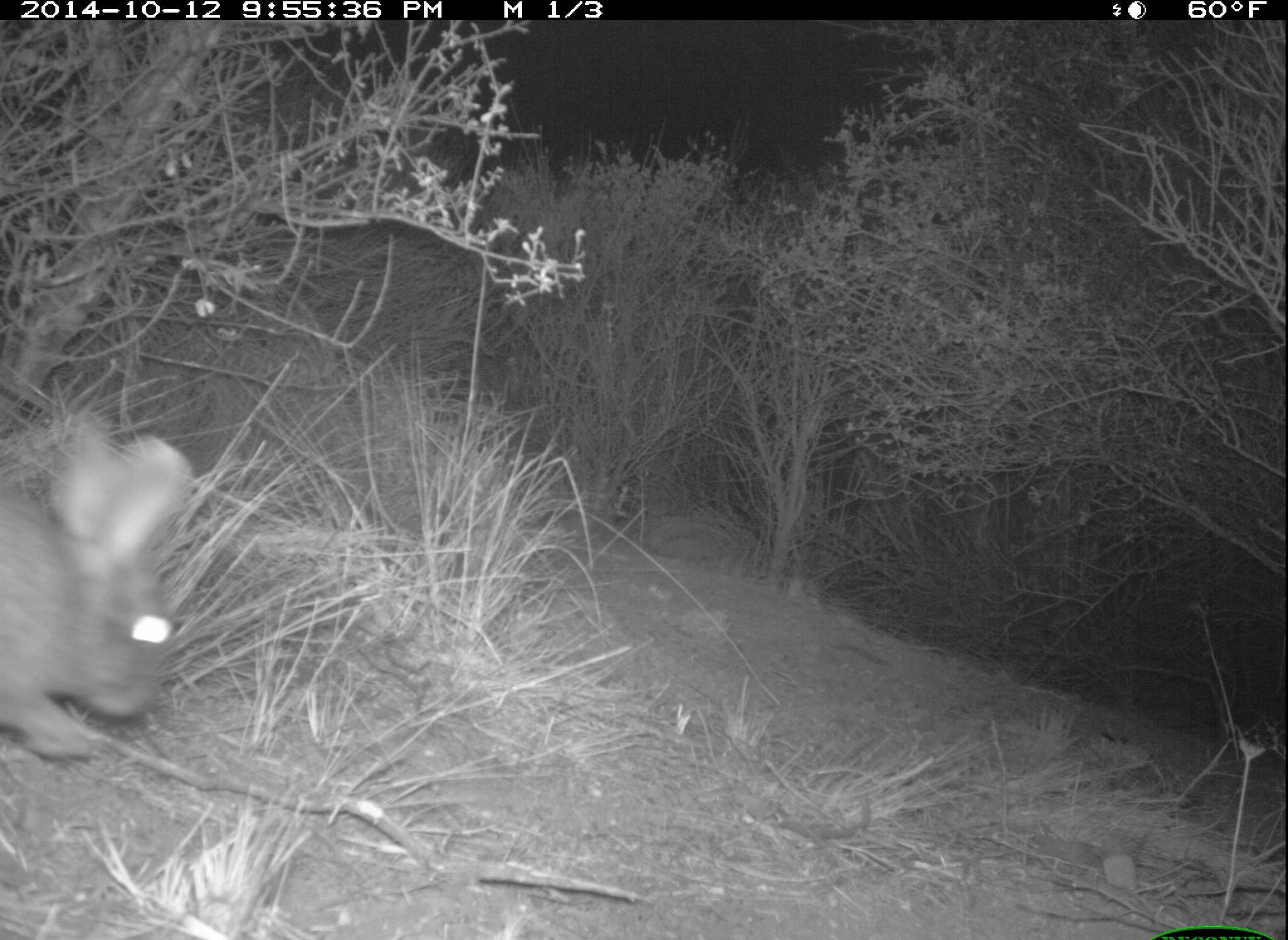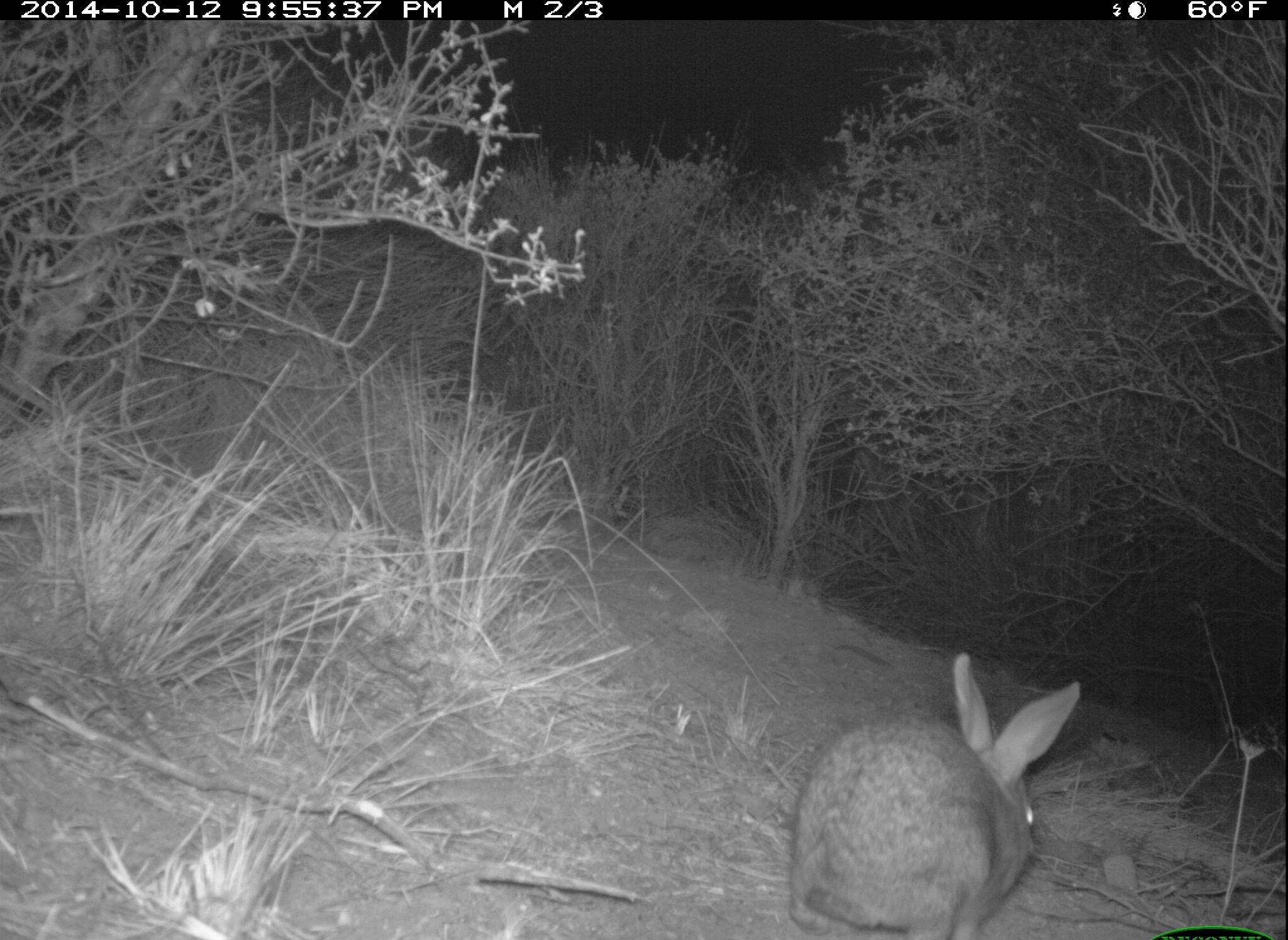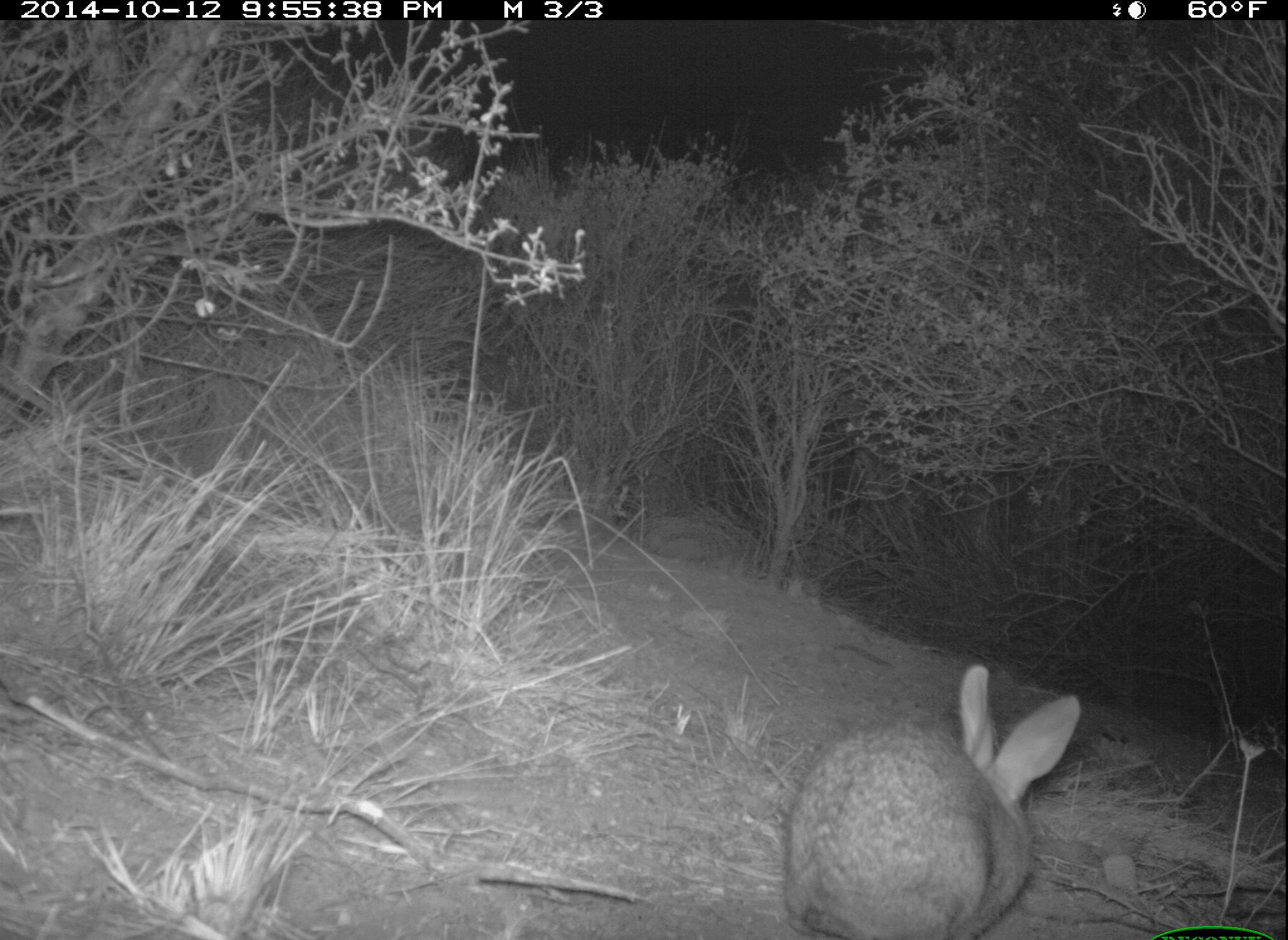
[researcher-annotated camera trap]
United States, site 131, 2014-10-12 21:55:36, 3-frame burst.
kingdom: Animalia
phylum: Chordata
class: Mammalia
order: Lagomorpha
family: Leporidae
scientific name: Leporidae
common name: rabbits and hares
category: rabbit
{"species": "rabbit (rabbits and hares) (Leporidae)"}